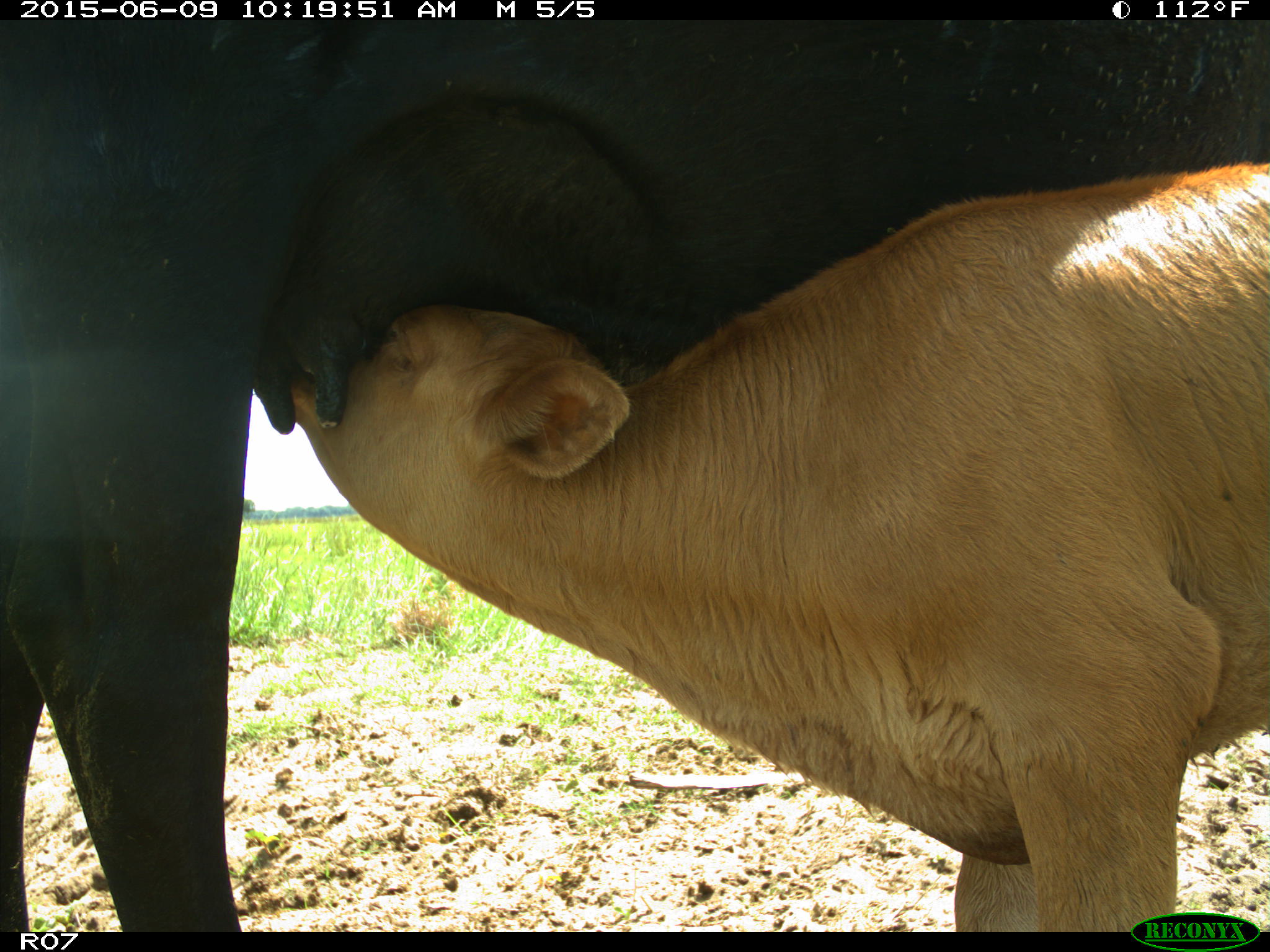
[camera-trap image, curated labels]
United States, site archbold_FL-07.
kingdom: Animalia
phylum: Chordata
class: Mammalia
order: Artiodactyla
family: Bovidae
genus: Bos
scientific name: Bos taurus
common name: domestic cow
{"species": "Bos taurus (domestic cow)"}